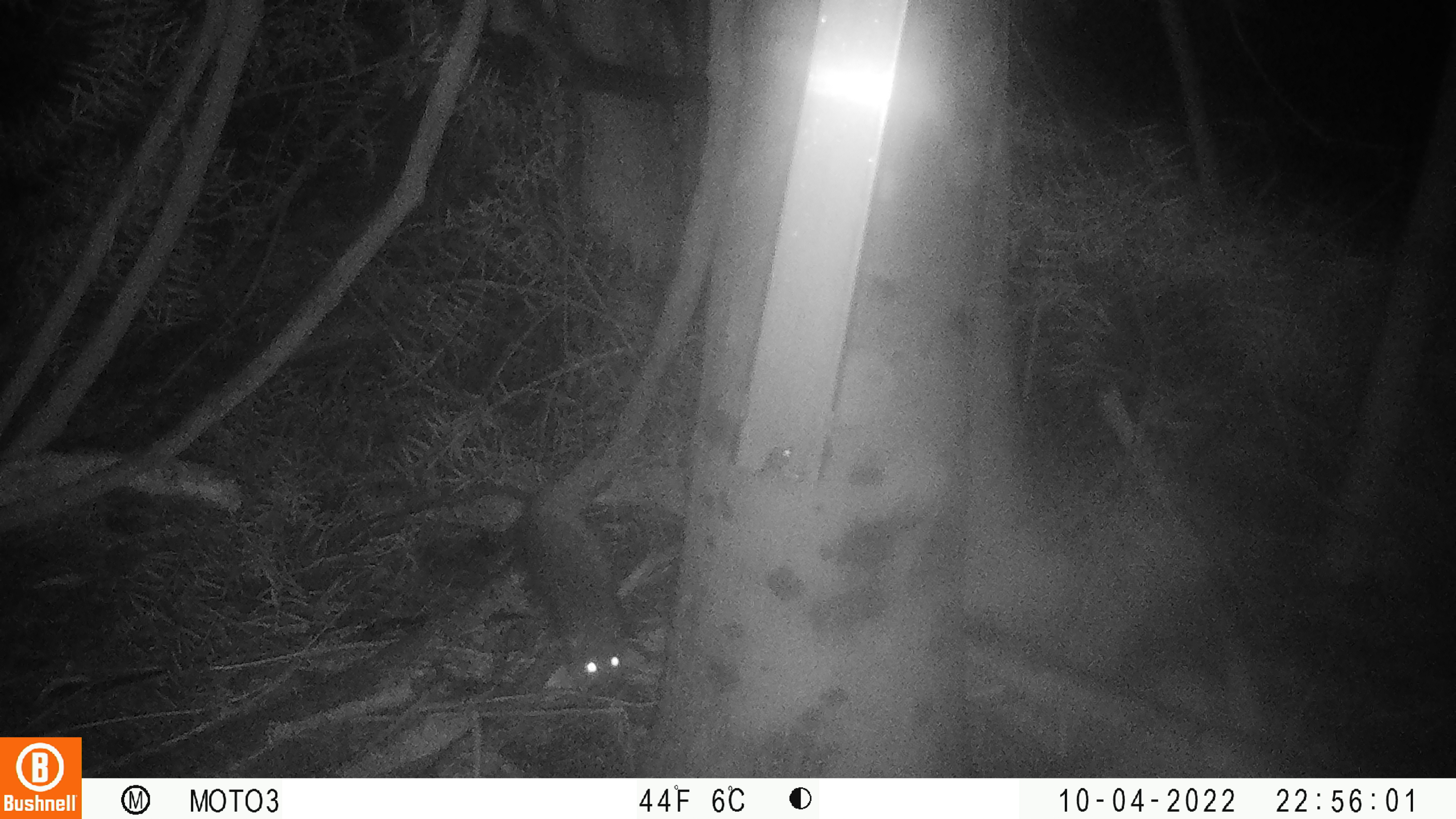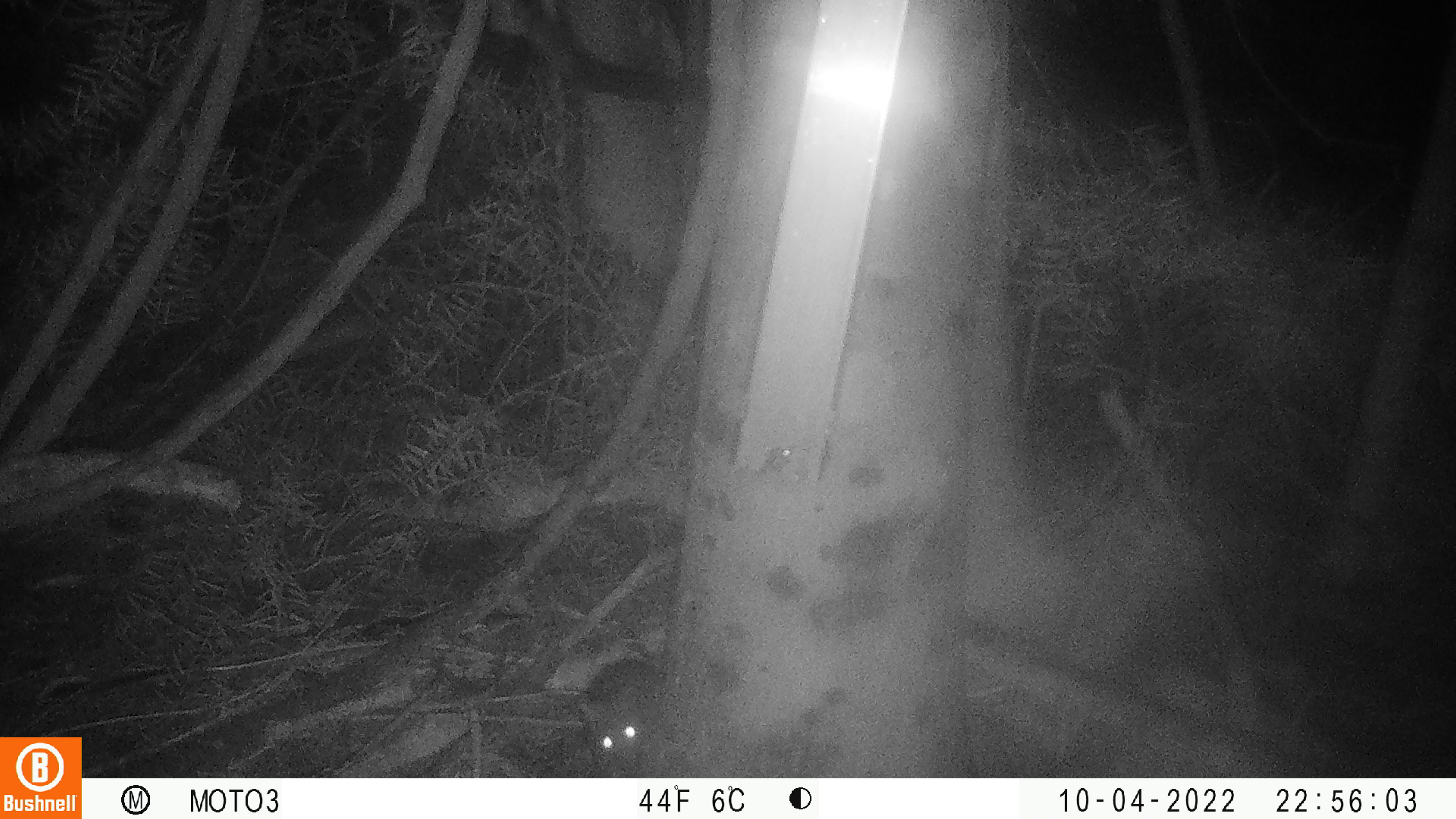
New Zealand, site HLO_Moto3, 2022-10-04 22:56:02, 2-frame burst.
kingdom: Animalia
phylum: Chordata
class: Mammalia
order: Rodentia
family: Muridae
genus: Rattus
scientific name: Rattus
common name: rat